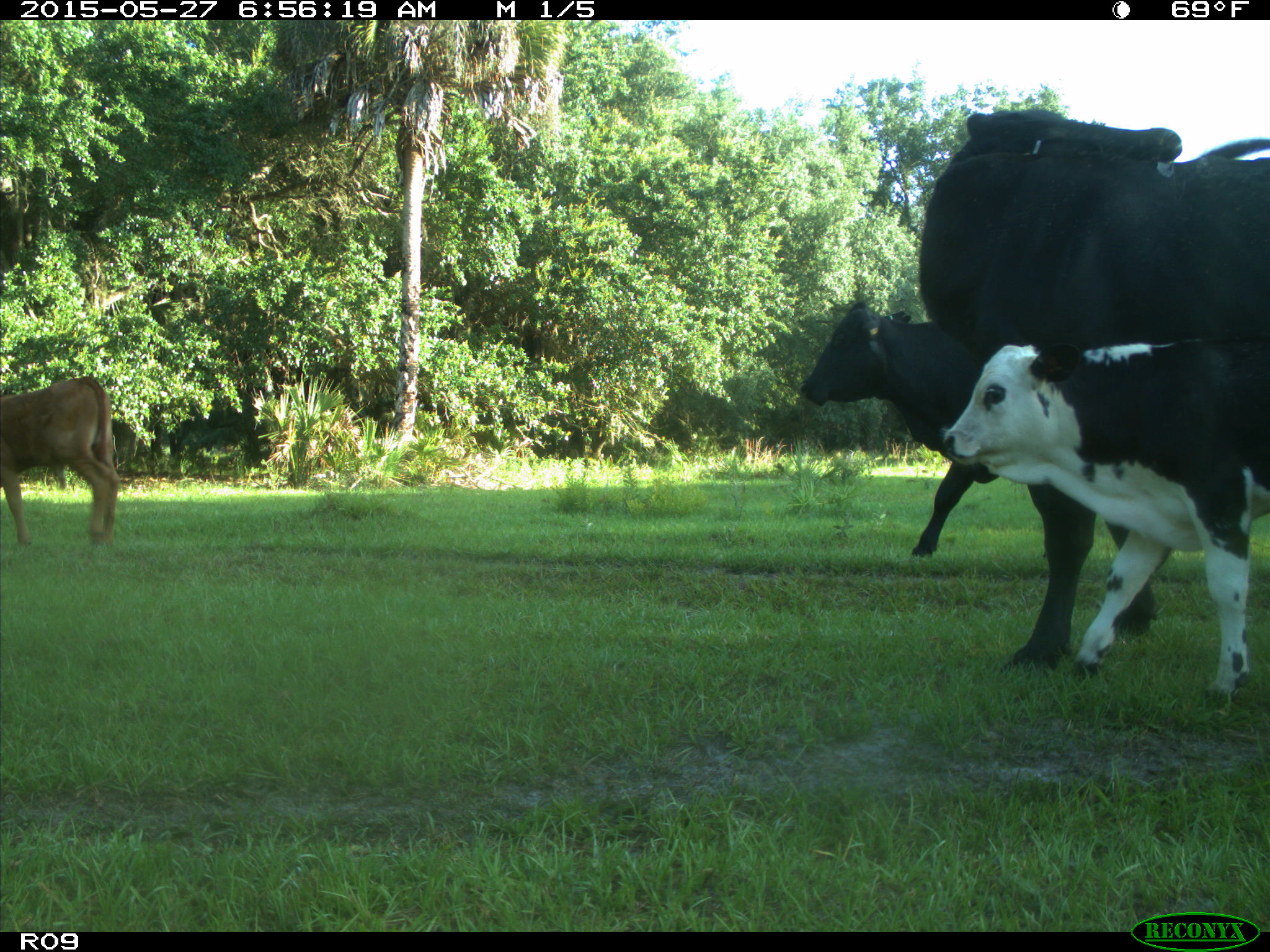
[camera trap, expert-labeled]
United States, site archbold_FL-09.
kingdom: Animalia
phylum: Chordata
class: Mammalia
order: Artiodactyla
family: Bovidae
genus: Bos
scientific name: Bos taurus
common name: domestic cow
Bos taurus (domestic cow).